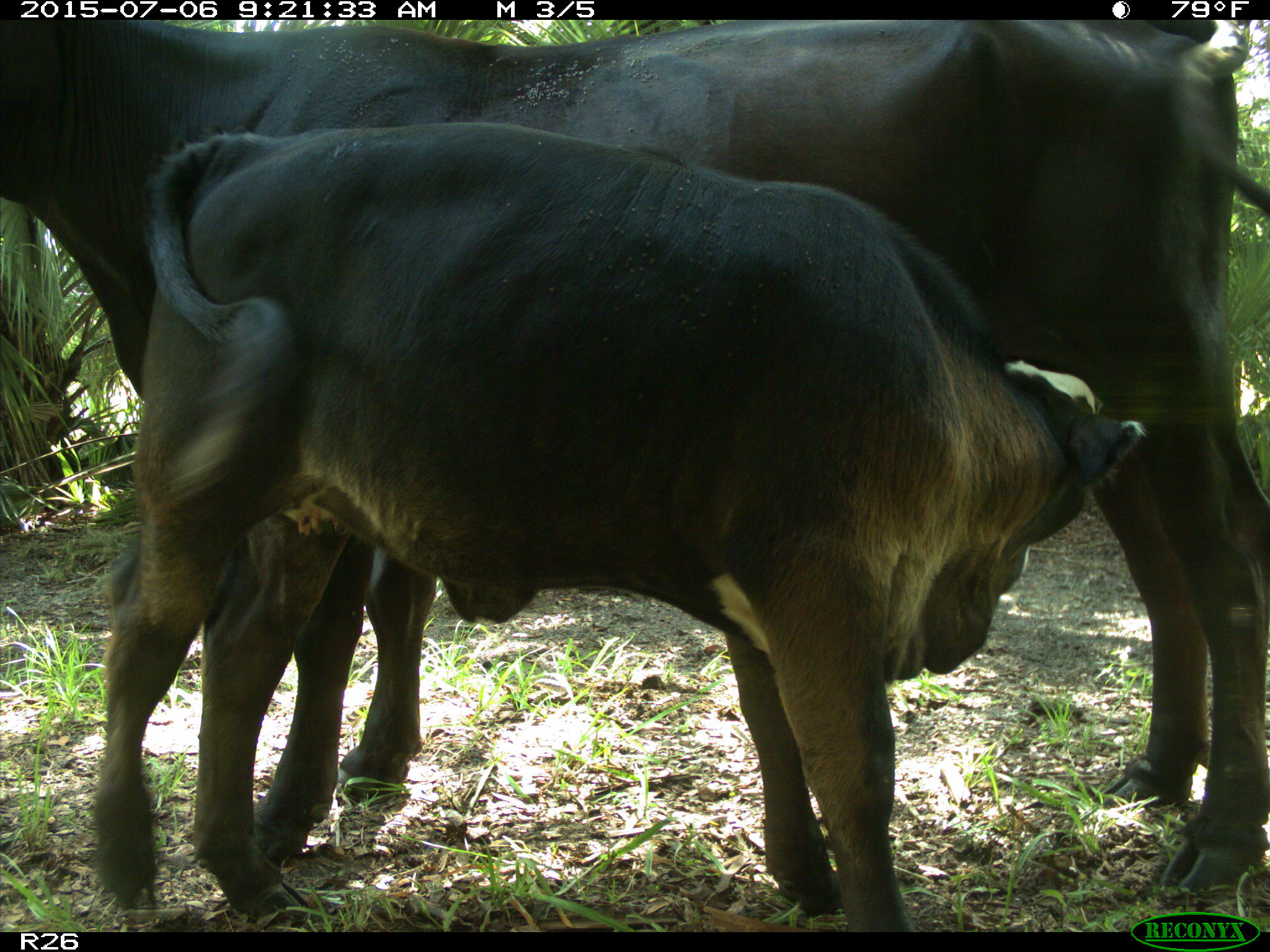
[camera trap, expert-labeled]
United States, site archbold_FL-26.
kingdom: Animalia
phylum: Chordata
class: Mammalia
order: Artiodactyla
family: Bovidae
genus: Bos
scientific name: Bos taurus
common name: domestic cow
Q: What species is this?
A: Bos taurus (domestic cow).